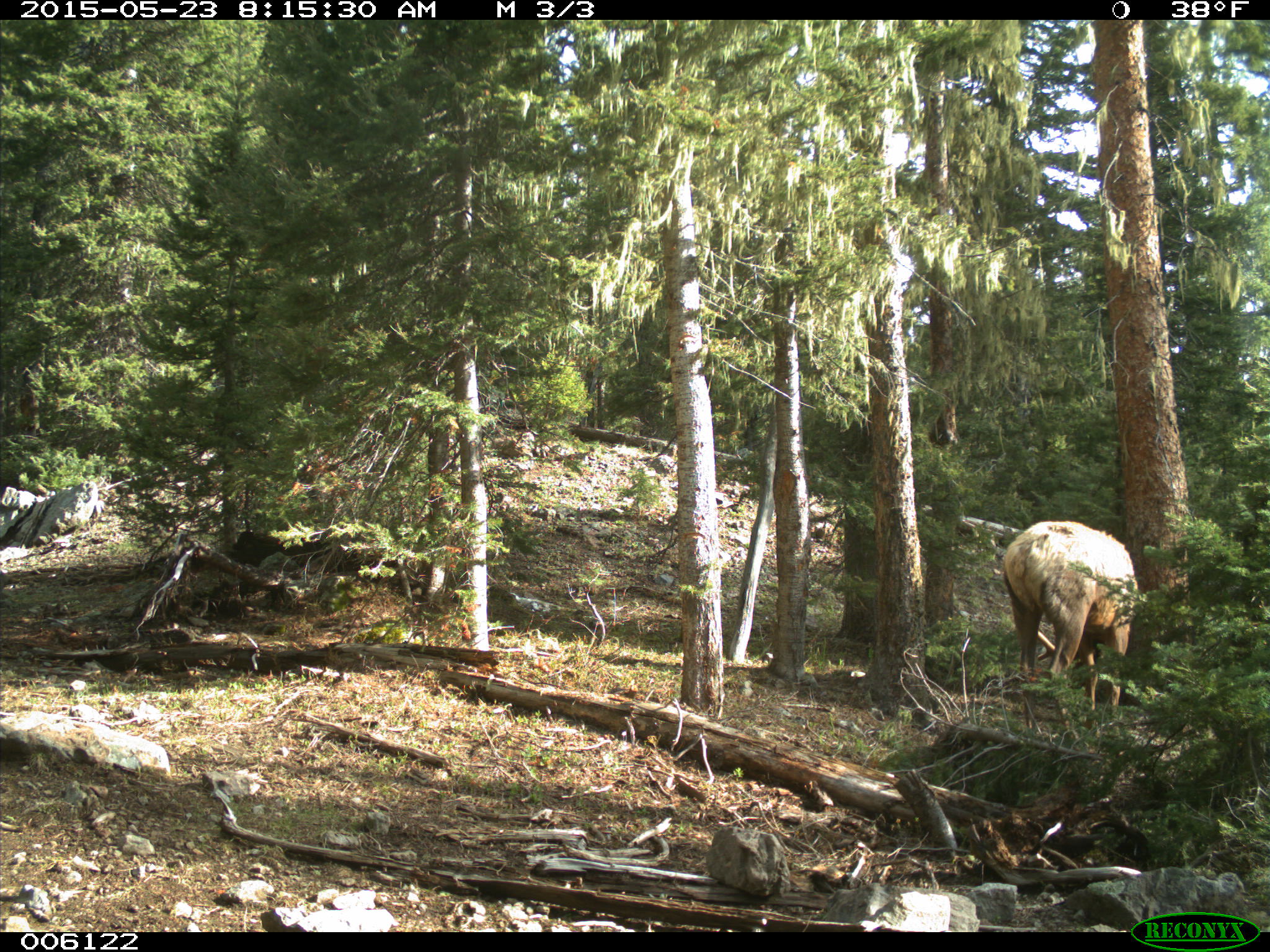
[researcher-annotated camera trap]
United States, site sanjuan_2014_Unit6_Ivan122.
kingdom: Animalia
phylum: Chordata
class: Mammalia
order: Artiodactyla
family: Cervidae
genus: Cervus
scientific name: Cervus elaphus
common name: red deer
Cervus elaphus (red deer).